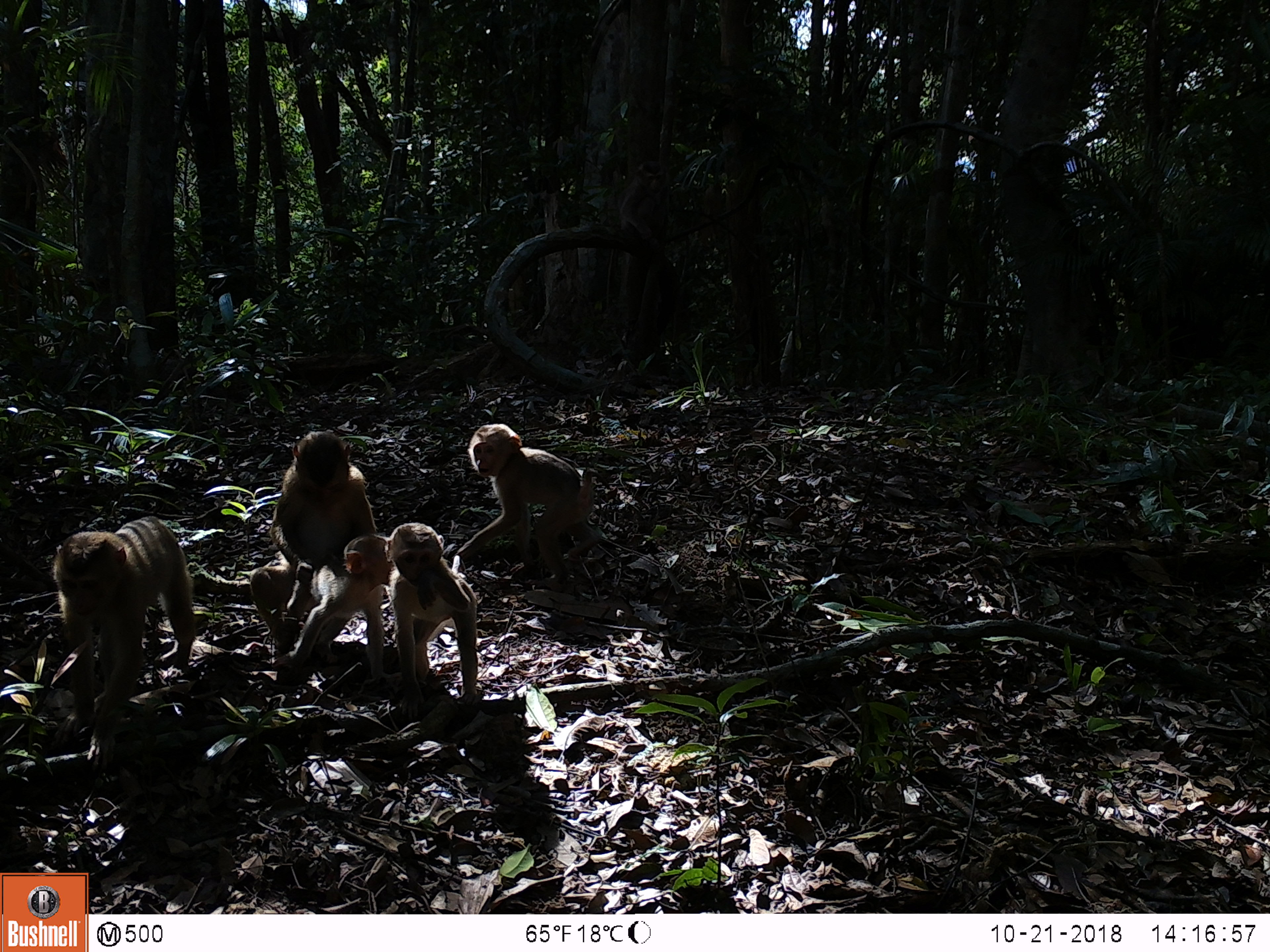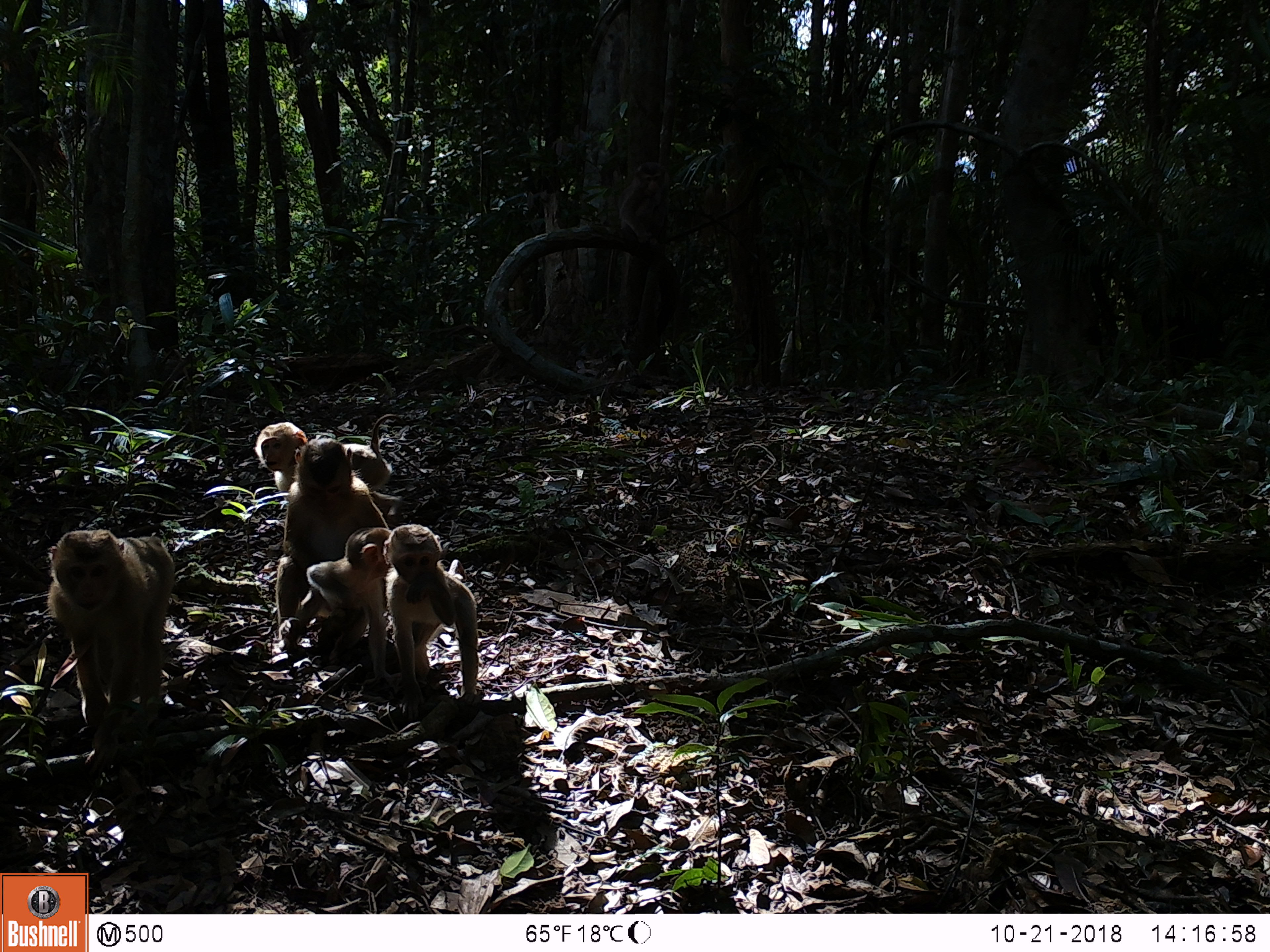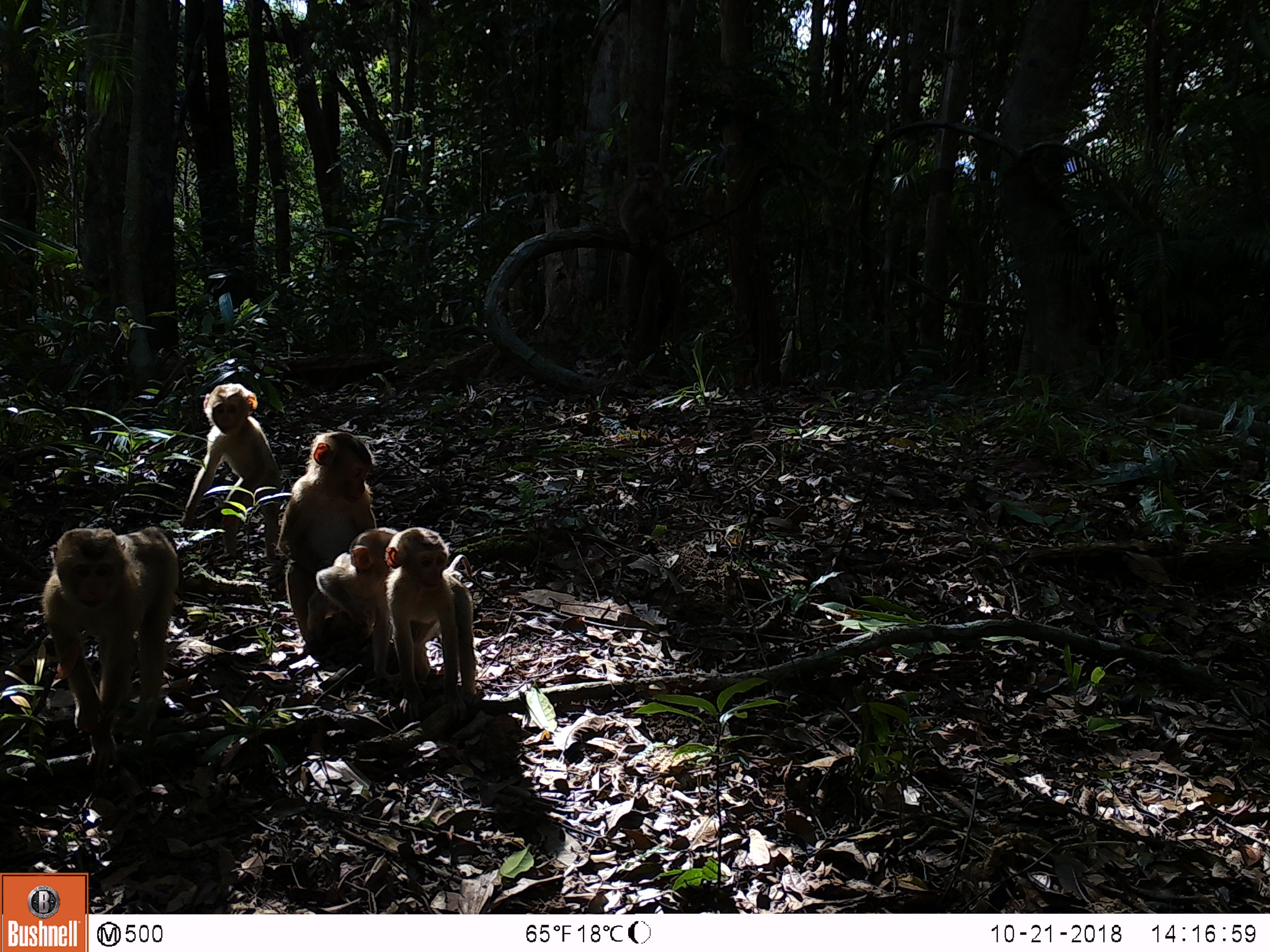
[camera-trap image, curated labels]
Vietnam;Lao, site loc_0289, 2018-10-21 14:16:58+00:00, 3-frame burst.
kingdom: Animalia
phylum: Chordata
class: Mammalia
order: Primates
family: Cercopithecidae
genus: Macaca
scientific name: Macaca nemestrina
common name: pig-tailed macaque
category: pig tailed macaque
Pig tailed macaque (pig-tailed macaque) (Macaca nemestrina). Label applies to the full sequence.